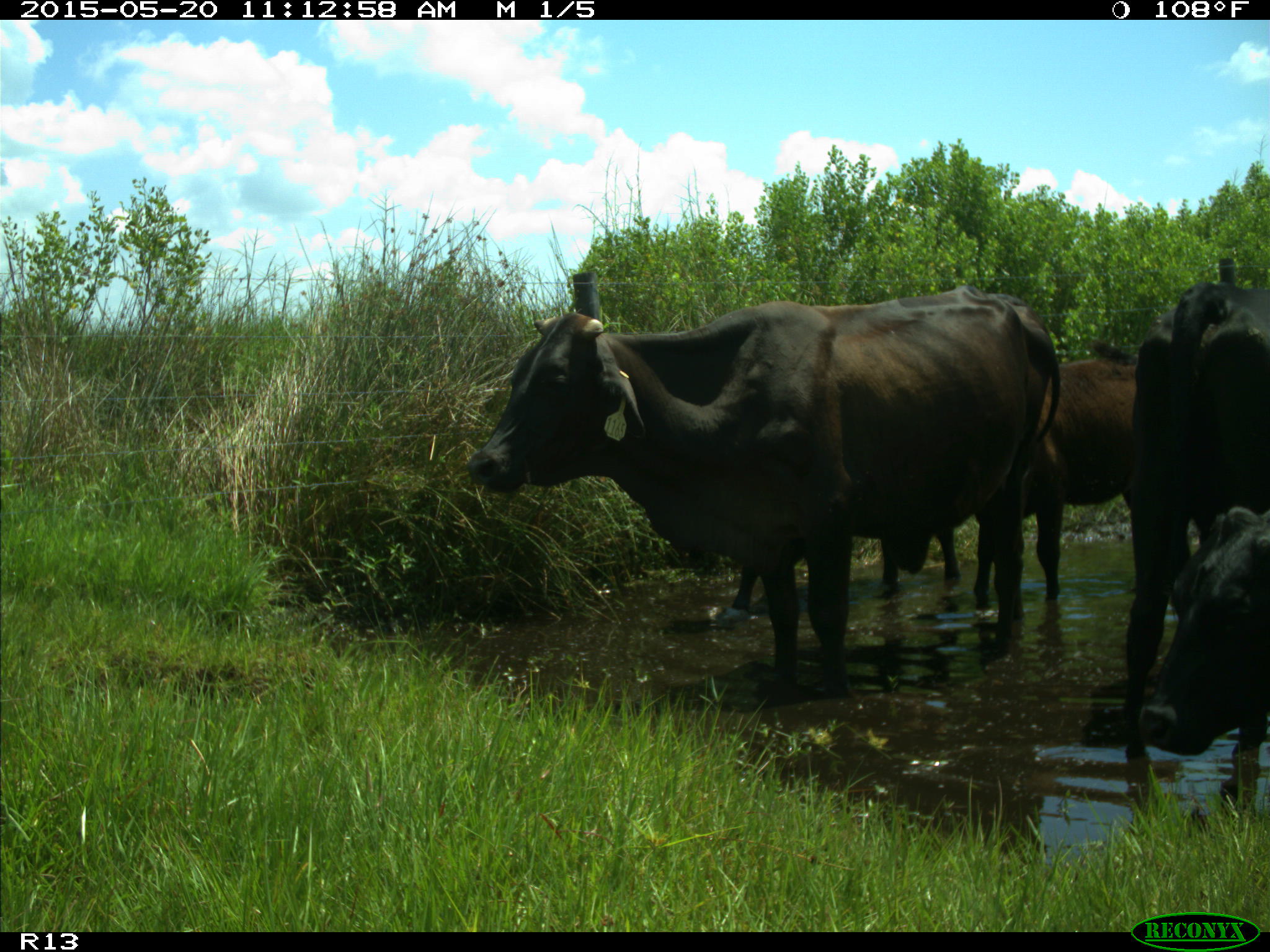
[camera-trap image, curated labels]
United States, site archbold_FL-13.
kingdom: Animalia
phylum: Chordata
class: Mammalia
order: Artiodactyla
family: Bovidae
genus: Bos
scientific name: Bos taurus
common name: domestic cow